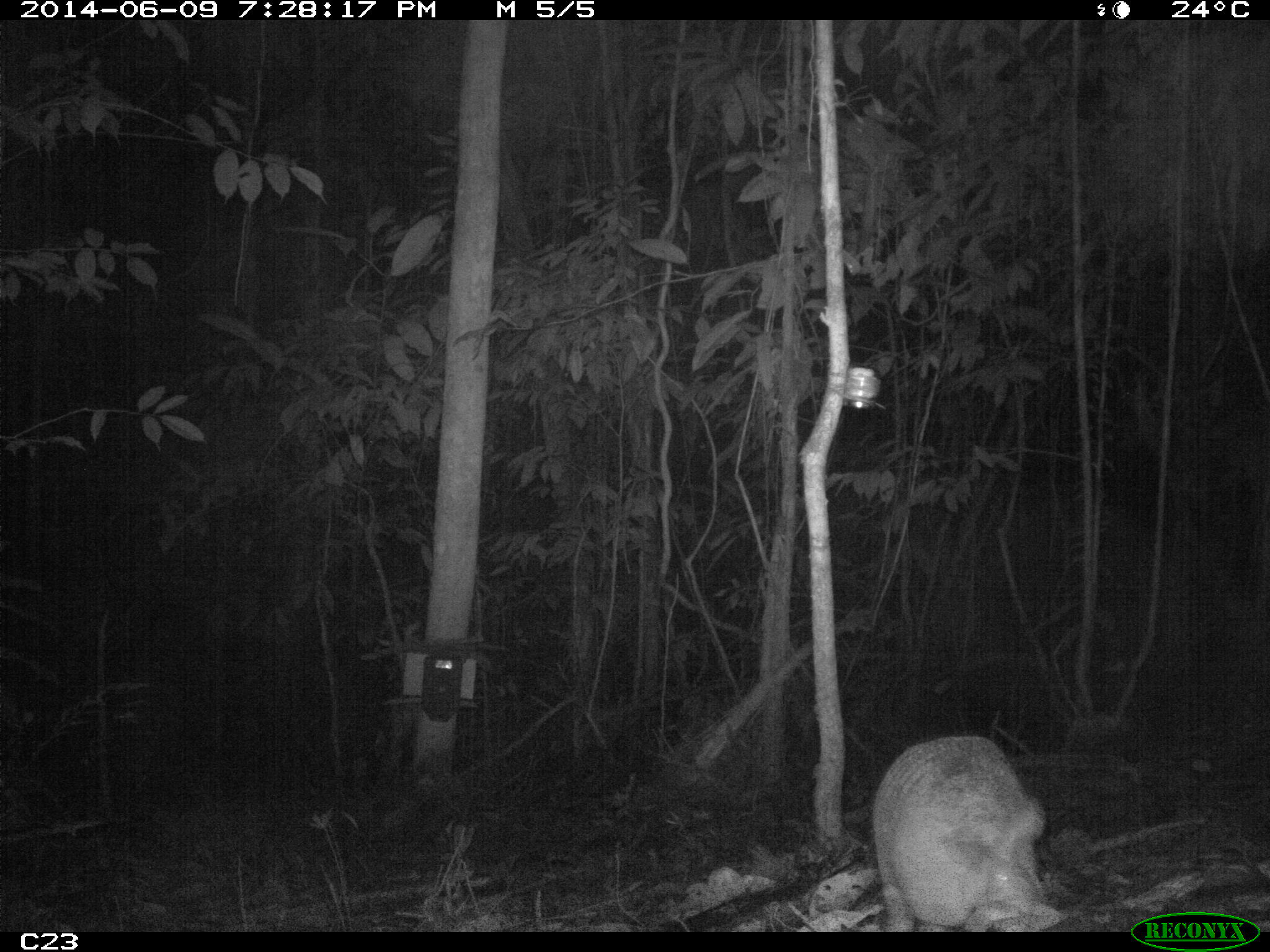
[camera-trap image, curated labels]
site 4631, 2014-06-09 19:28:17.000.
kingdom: Animalia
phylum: Chordata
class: Mammalia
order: Cingulata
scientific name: Cingulata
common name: armadillo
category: unknown armadillo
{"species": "unknown armadillo (armadillo) (Cingulata)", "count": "1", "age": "adult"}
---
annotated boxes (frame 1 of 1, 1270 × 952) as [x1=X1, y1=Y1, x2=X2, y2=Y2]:
unknown armadillo: [x1=870, y1=734, x2=1063, y2=927]